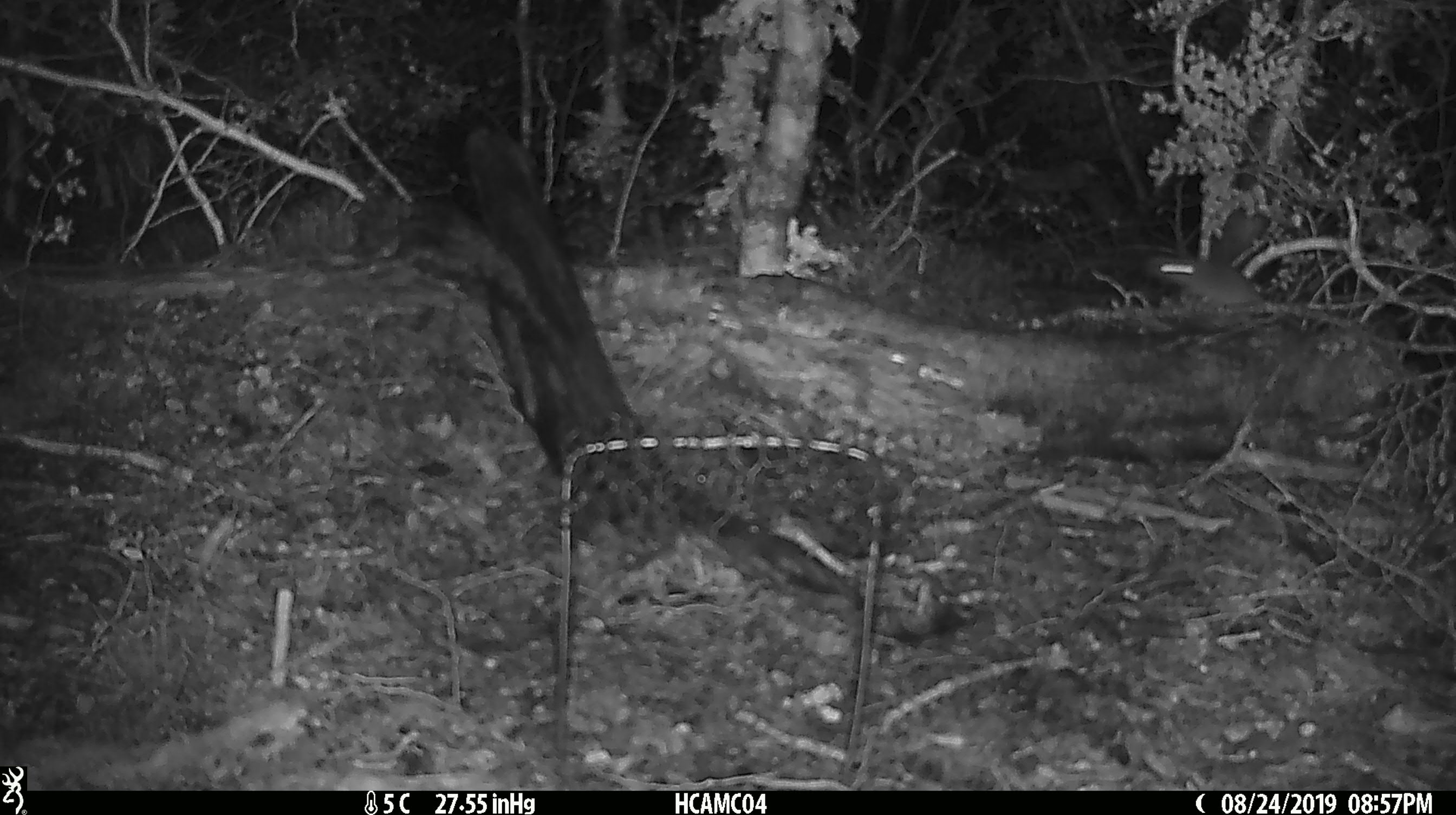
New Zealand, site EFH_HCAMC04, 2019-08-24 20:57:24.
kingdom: Animalia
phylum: Chordata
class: Mammalia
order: Rodentia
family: Muridae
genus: Mus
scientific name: Mus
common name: mouse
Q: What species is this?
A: Mouse (Mus).